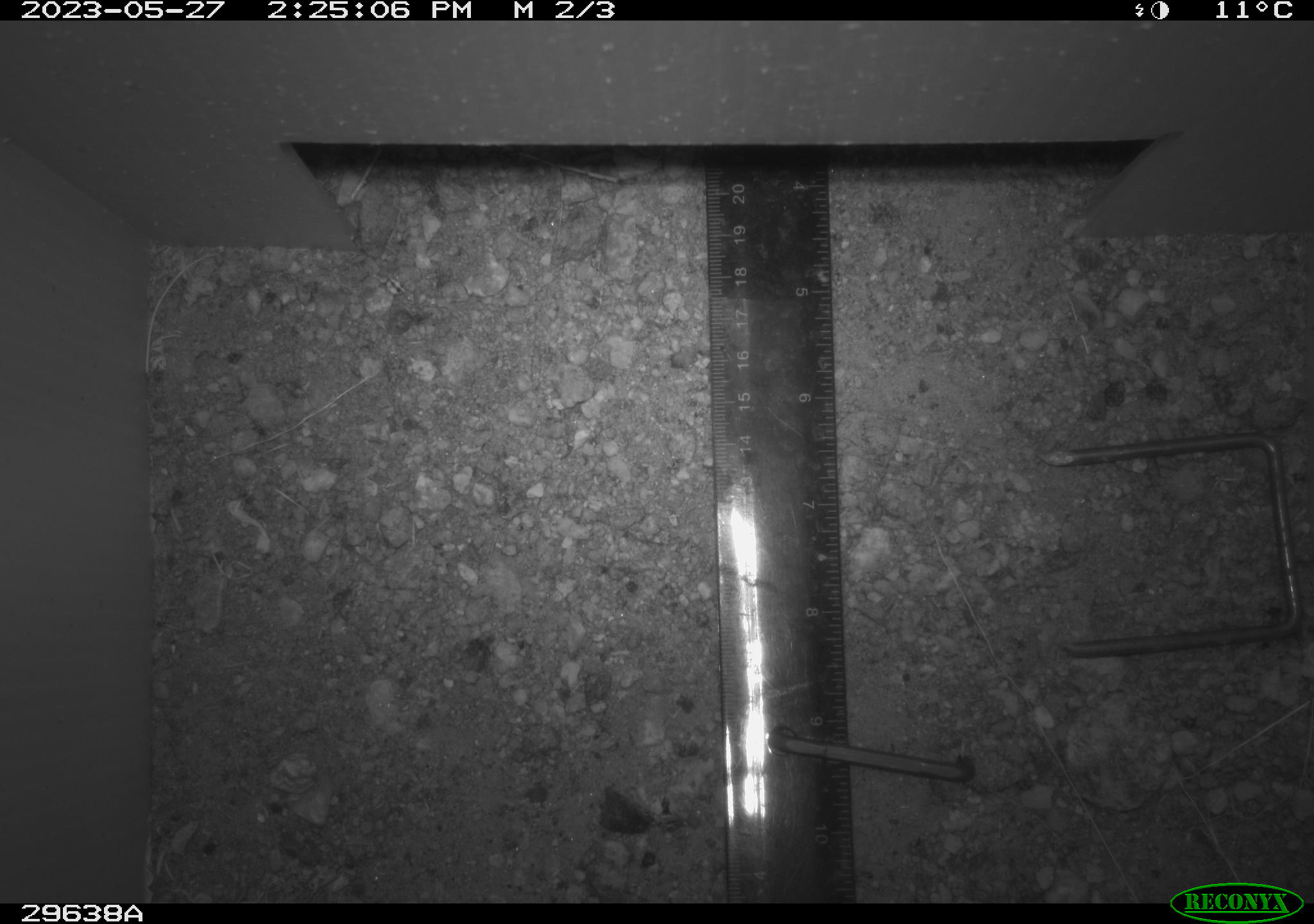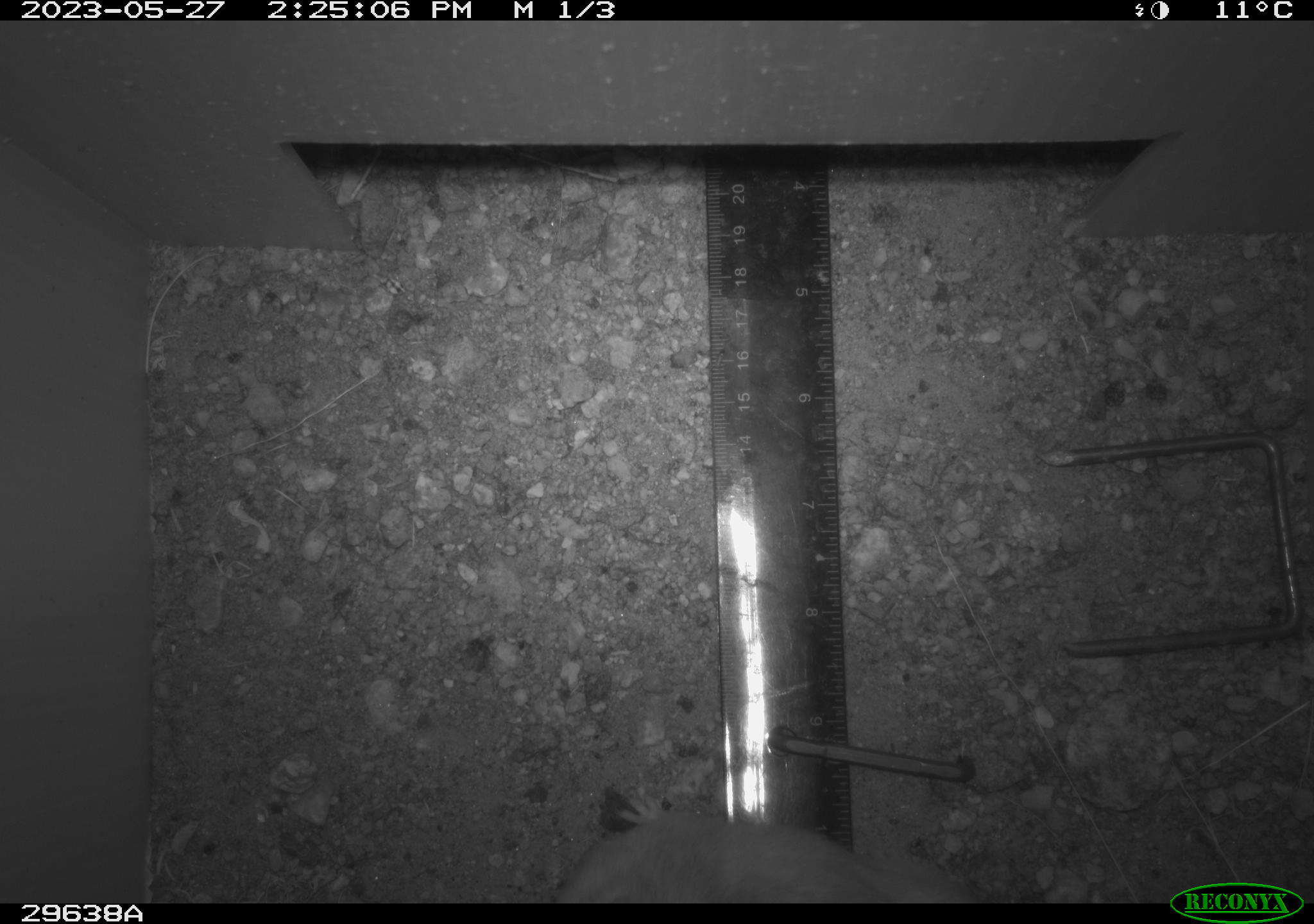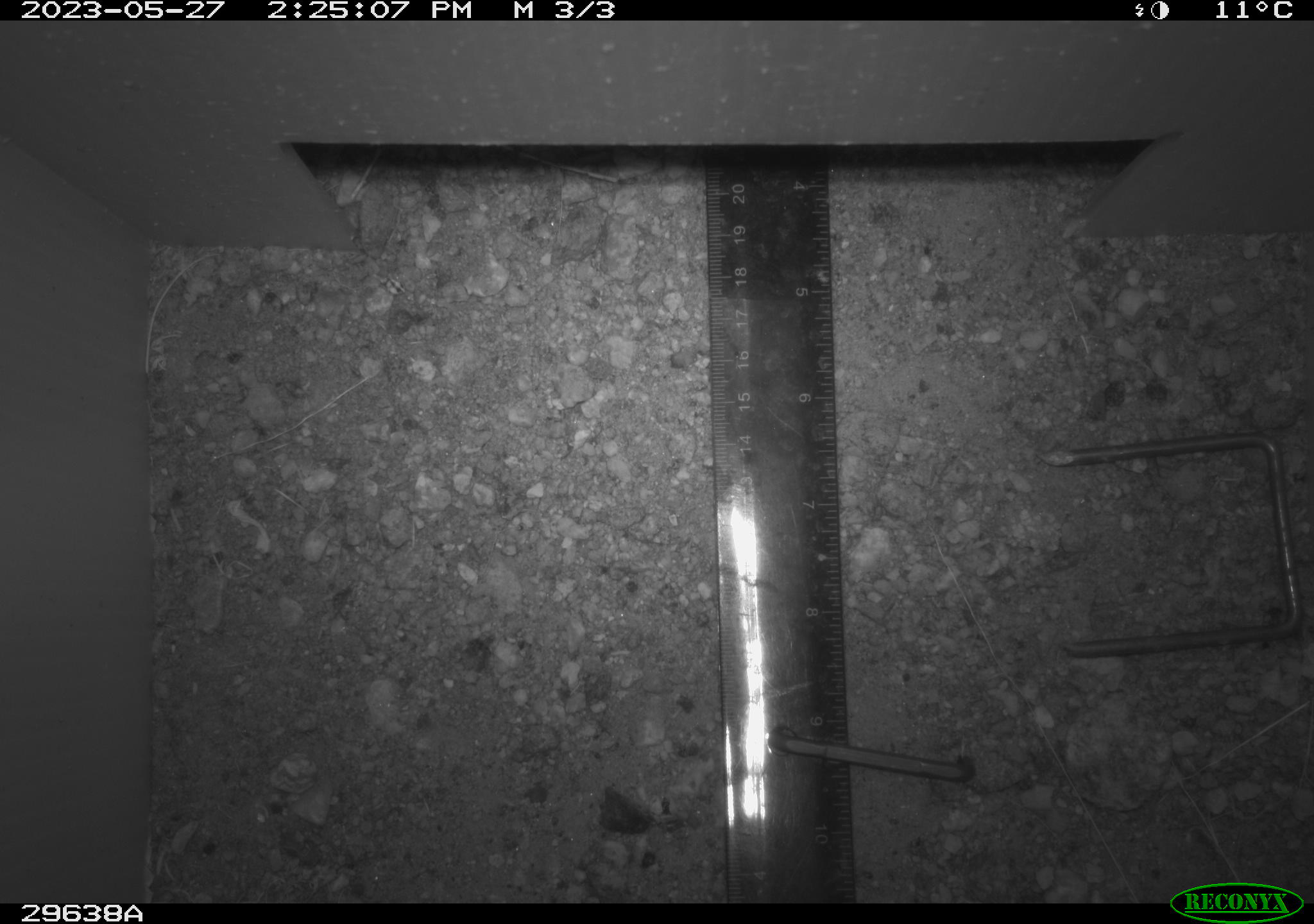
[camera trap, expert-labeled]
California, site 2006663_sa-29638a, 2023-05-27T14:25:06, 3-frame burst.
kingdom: Animalia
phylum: Chordata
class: Mammalia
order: Rodentia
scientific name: Rodentia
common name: rodent